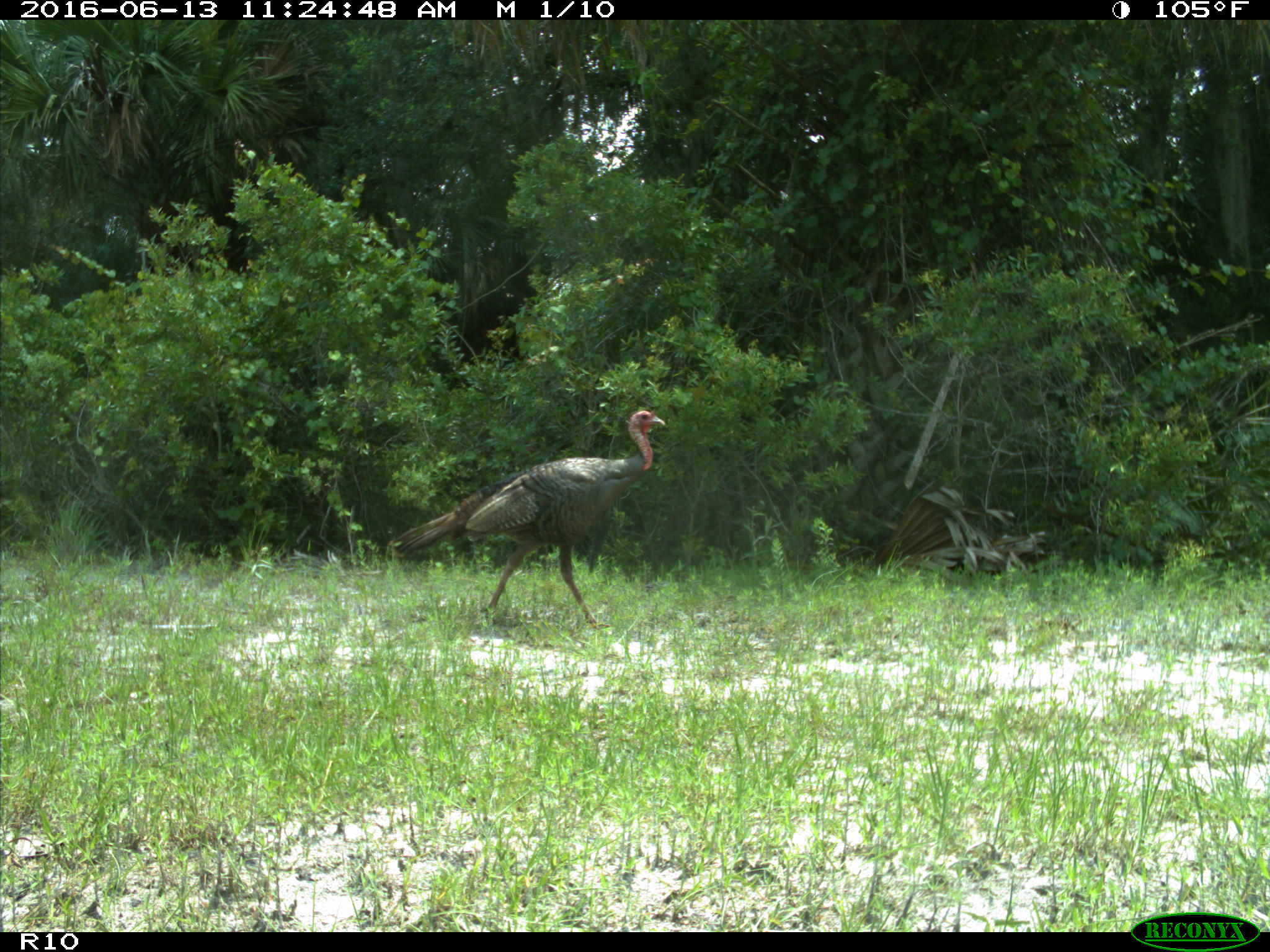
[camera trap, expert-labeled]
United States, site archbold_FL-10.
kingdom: Animalia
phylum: Chordata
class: Aves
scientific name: Aves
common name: birds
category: unidentified bird